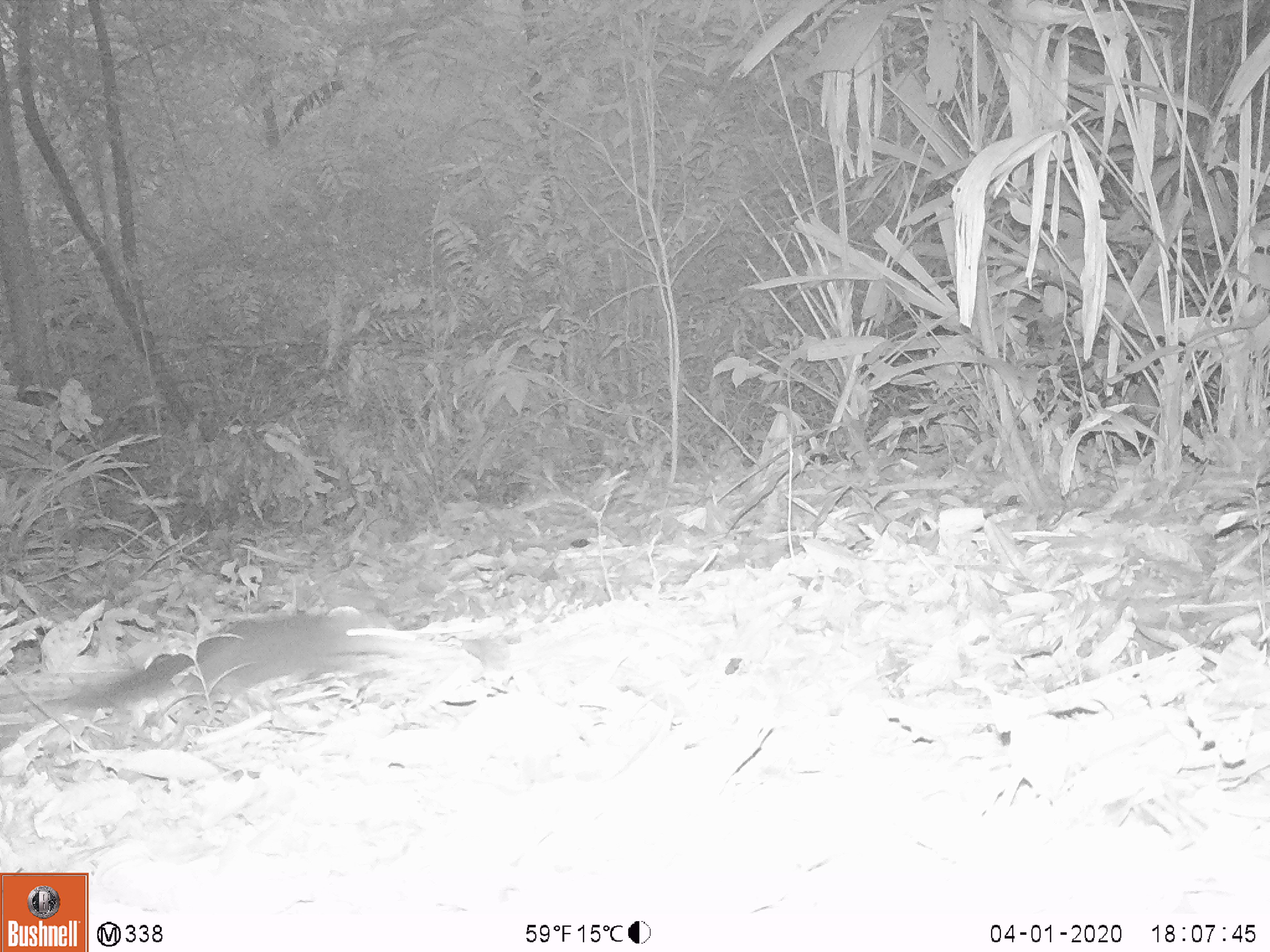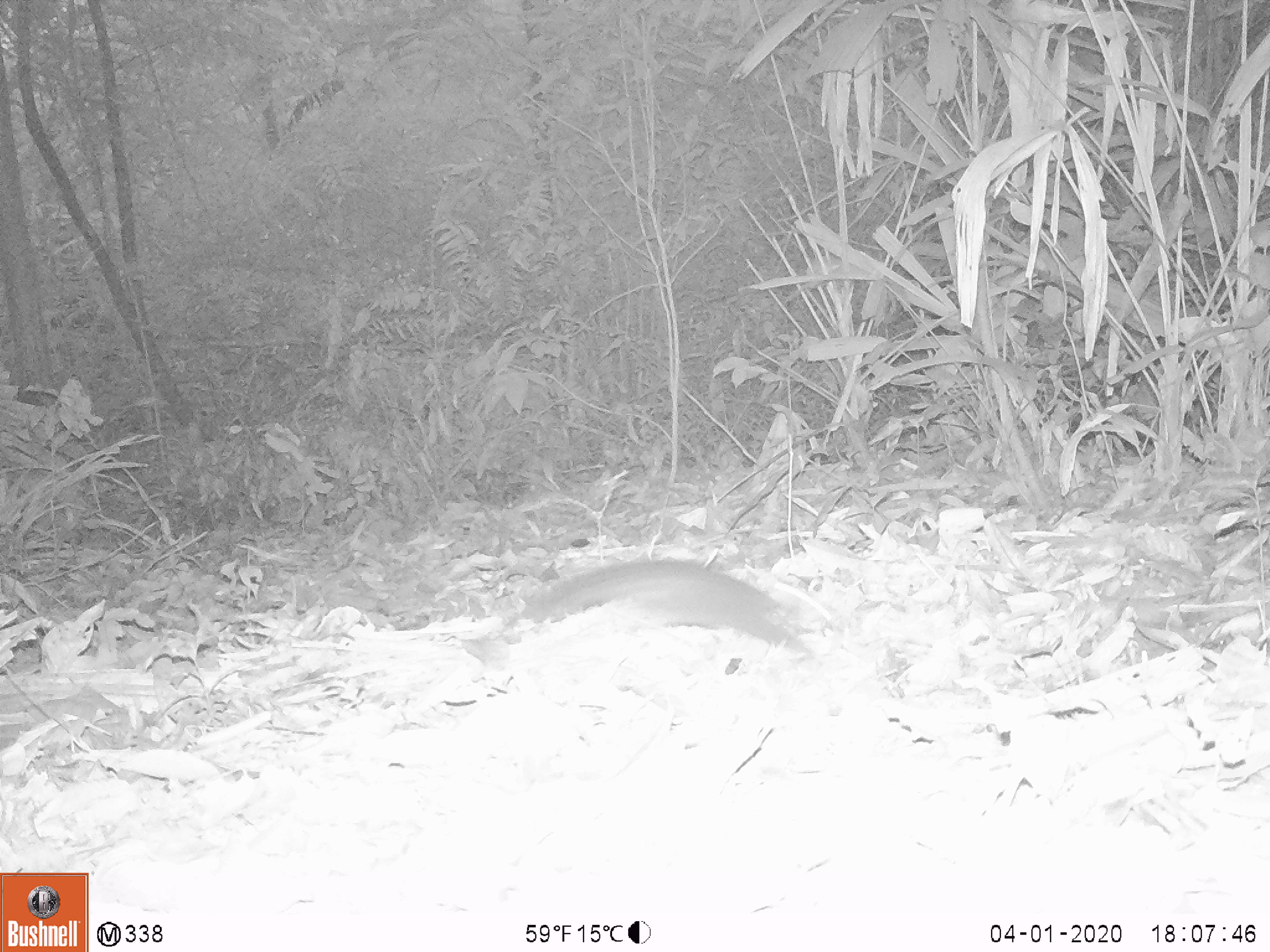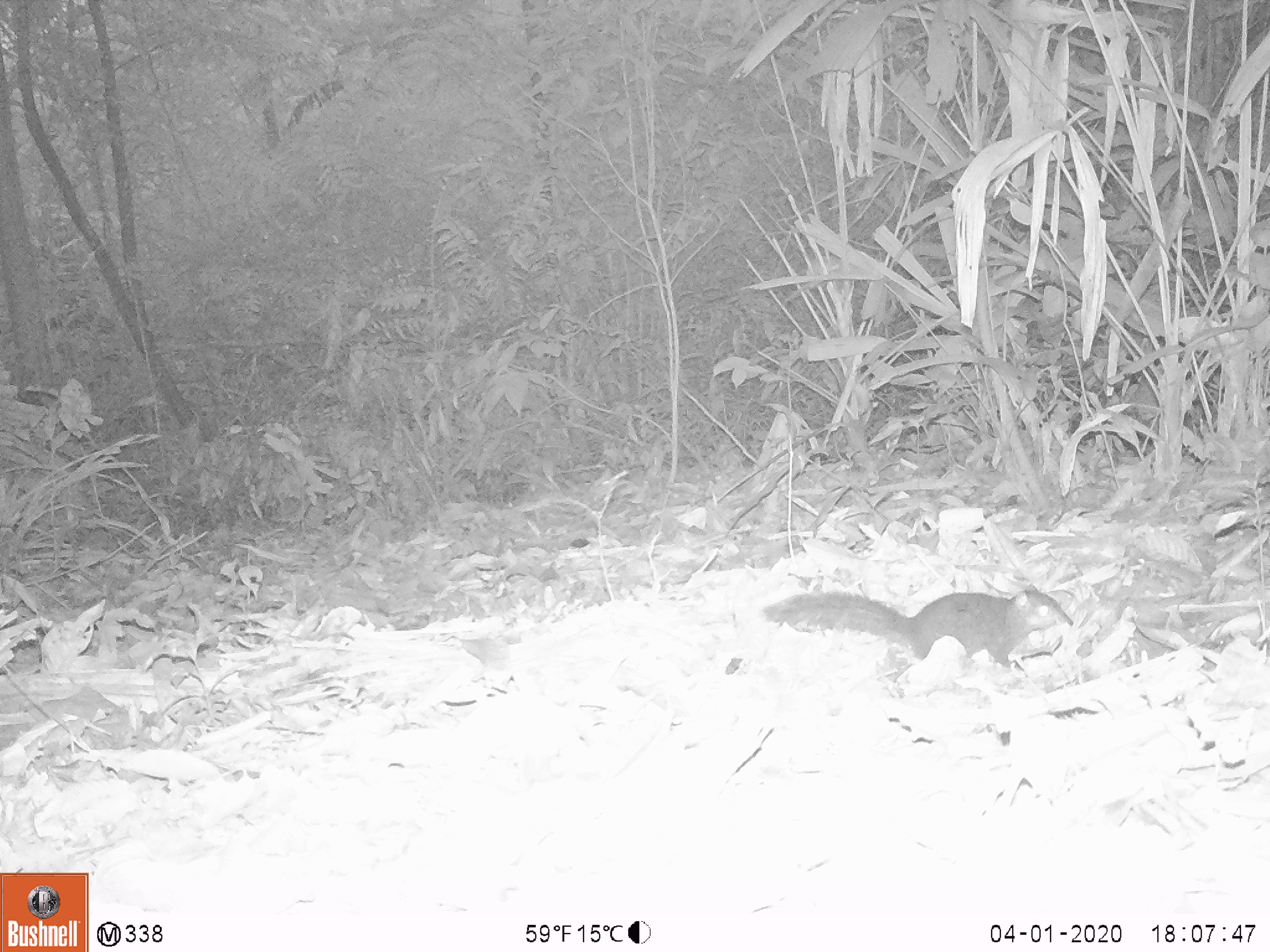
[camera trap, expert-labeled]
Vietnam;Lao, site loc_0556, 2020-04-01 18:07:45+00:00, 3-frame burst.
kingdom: Animalia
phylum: Chordata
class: Mammalia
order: Rodentia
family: Sciuridae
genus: Dremomys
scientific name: Dremomys rufigenis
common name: red-cheeked squirrel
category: red cheeked squirrel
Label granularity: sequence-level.